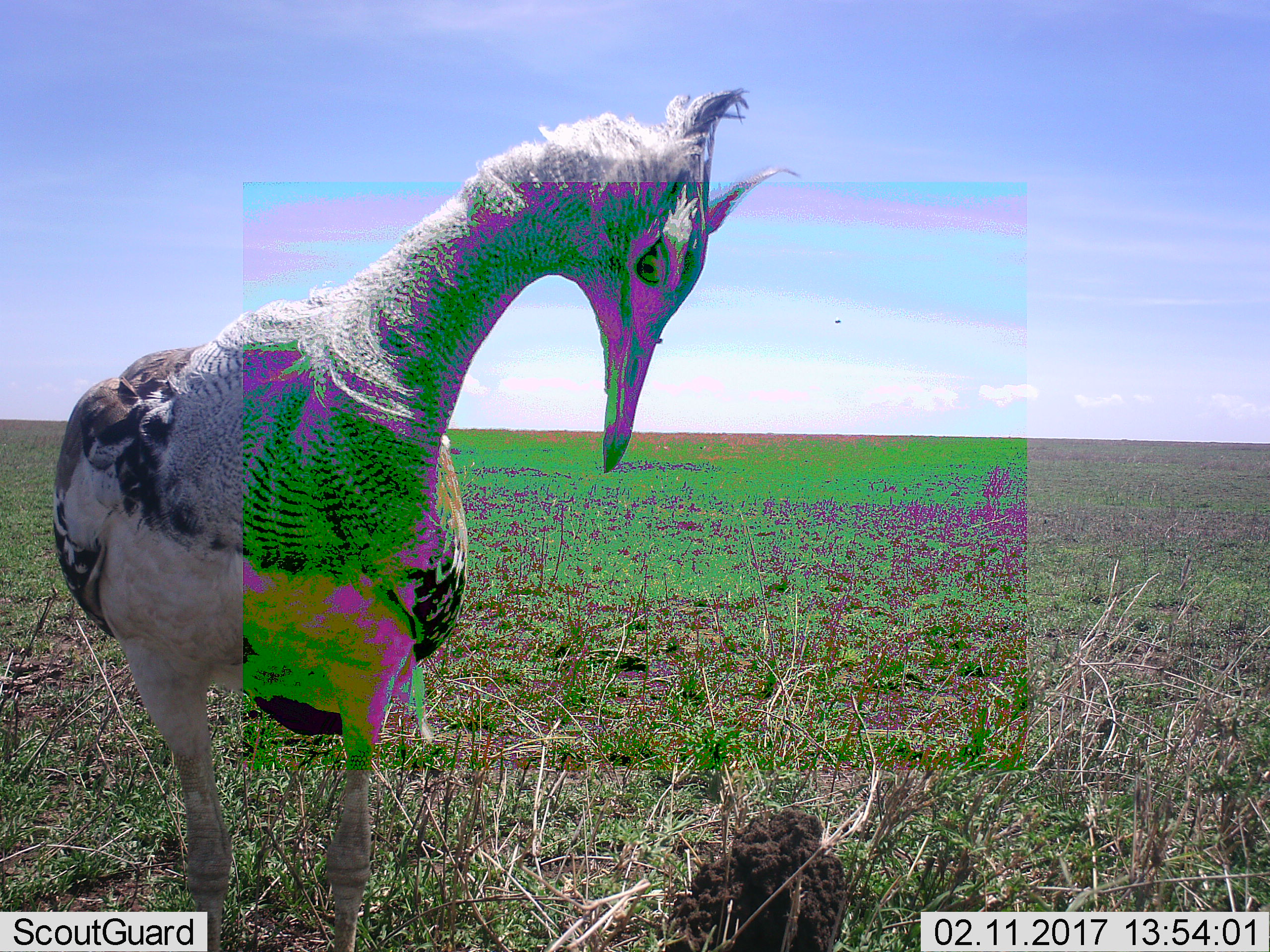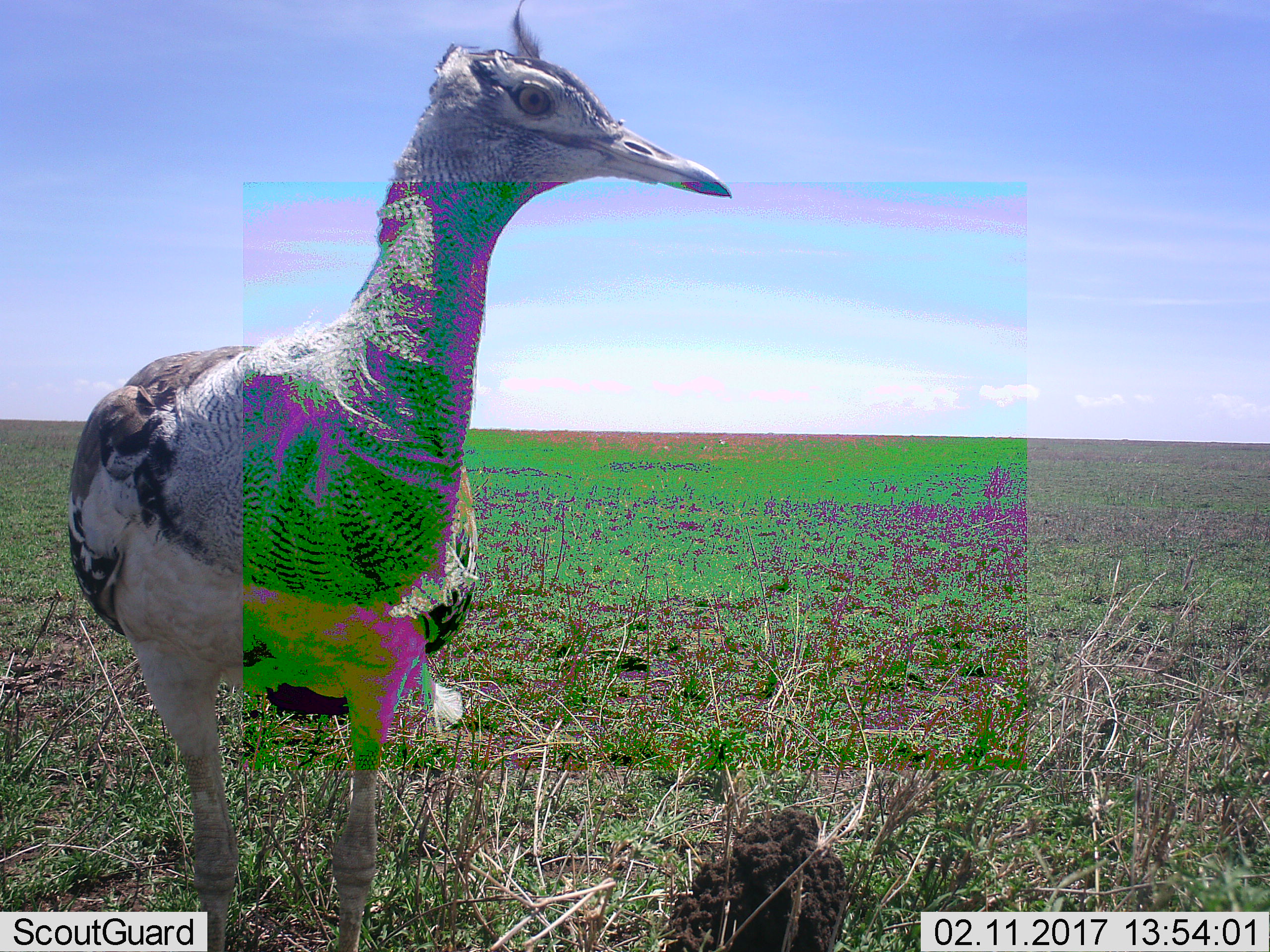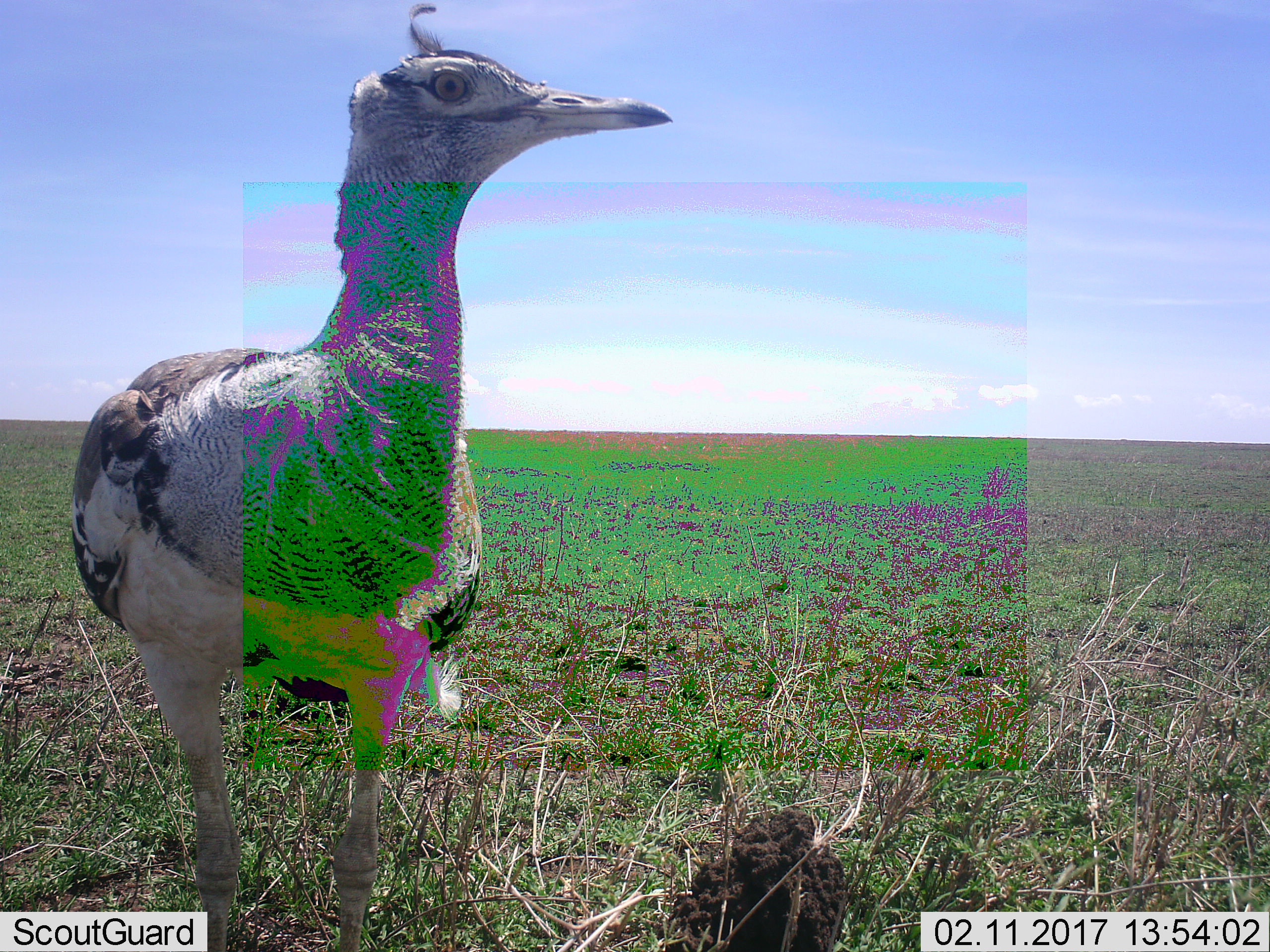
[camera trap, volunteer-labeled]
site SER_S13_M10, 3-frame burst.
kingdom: Animalia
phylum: Chordata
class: Aves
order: Otidiformes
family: Otididae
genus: Ardeotis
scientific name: Ardeotis kori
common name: kori bustard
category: bustardkori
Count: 1.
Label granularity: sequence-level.